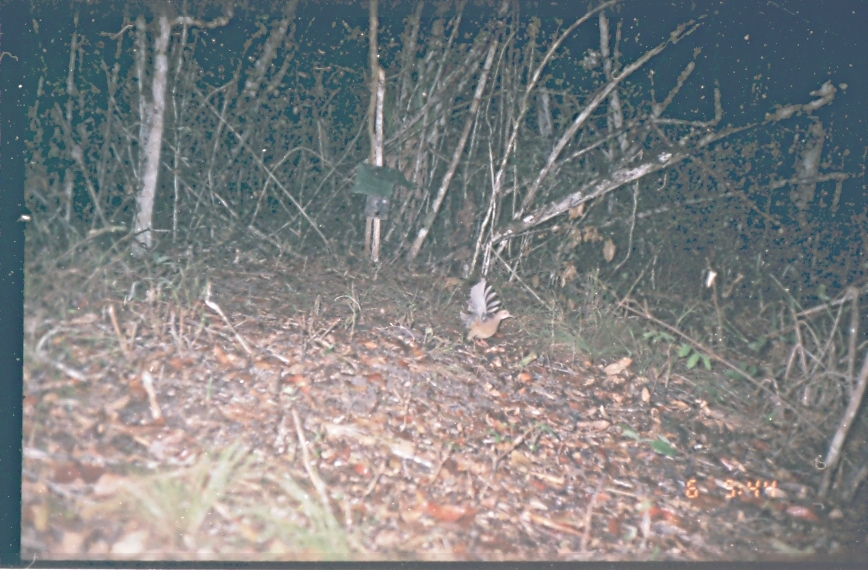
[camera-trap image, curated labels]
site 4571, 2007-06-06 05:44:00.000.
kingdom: Animalia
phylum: Chordata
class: Aves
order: Tinamiformes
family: Tinamidae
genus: Crypturellus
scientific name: Crypturellus boucardi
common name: slaty-breasted tinamou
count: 1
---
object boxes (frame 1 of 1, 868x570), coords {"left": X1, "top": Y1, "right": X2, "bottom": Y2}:
crypturellus boucardi: {"left": 459, "top": 277, "right": 515, "bottom": 346}